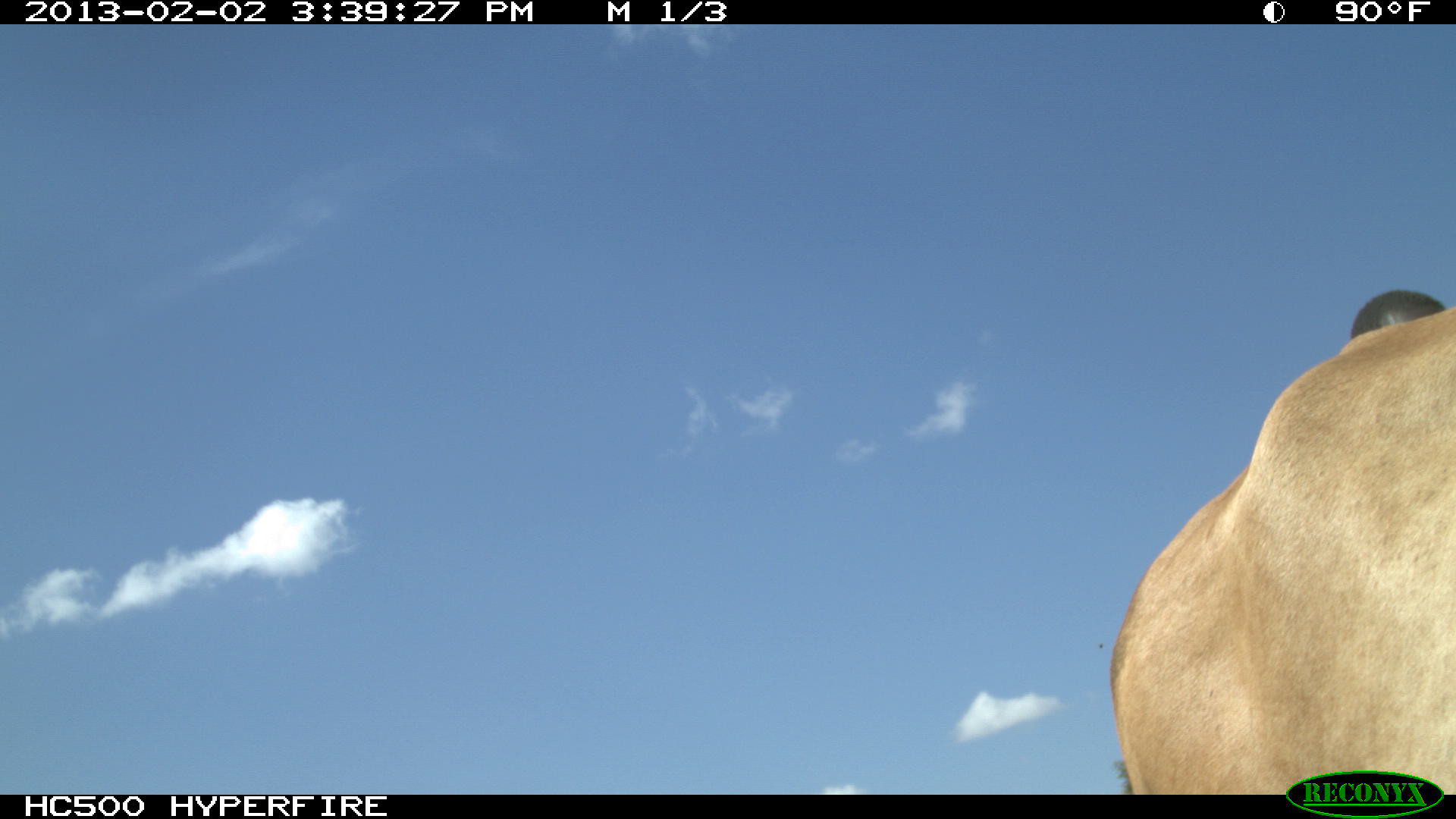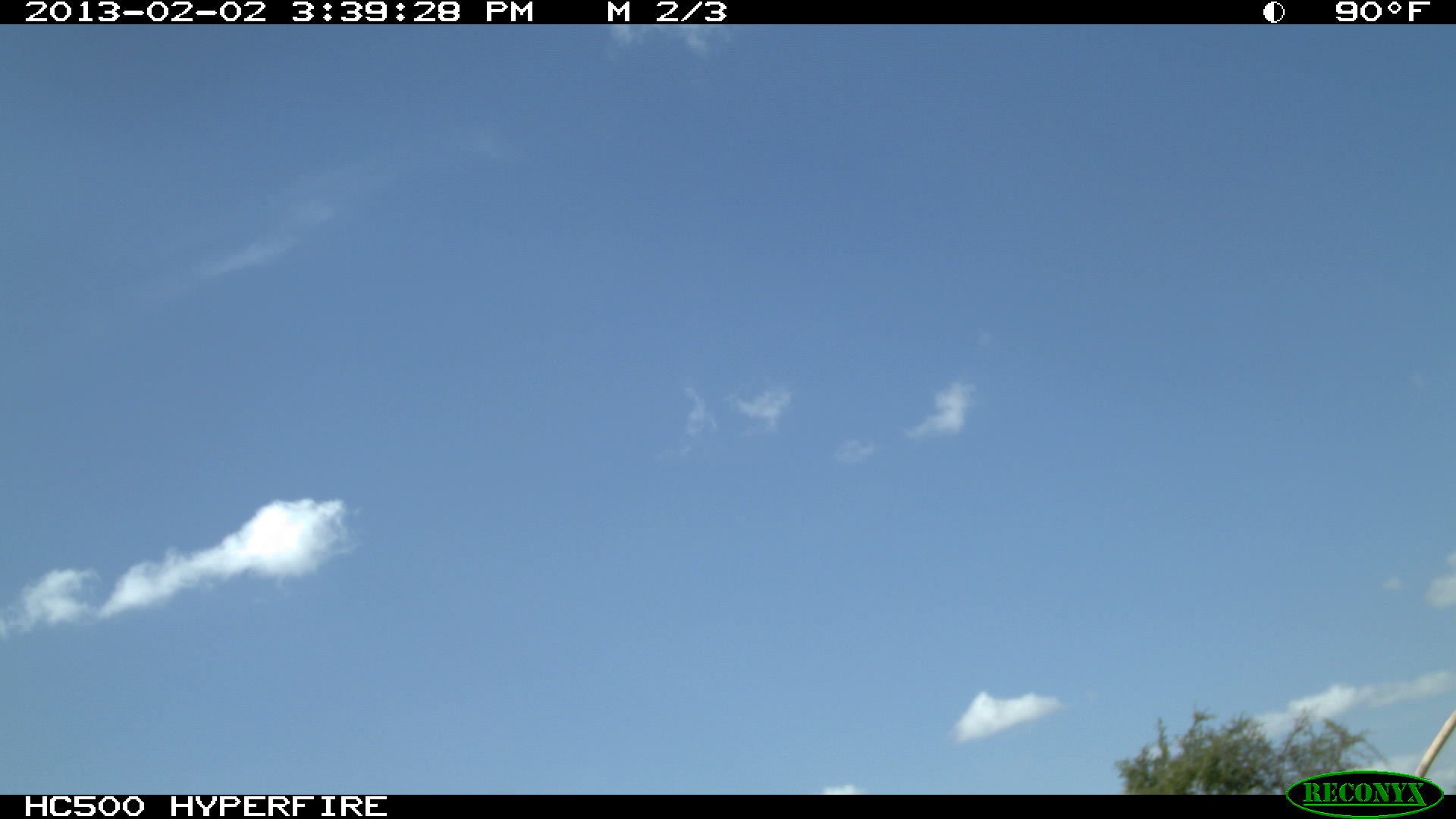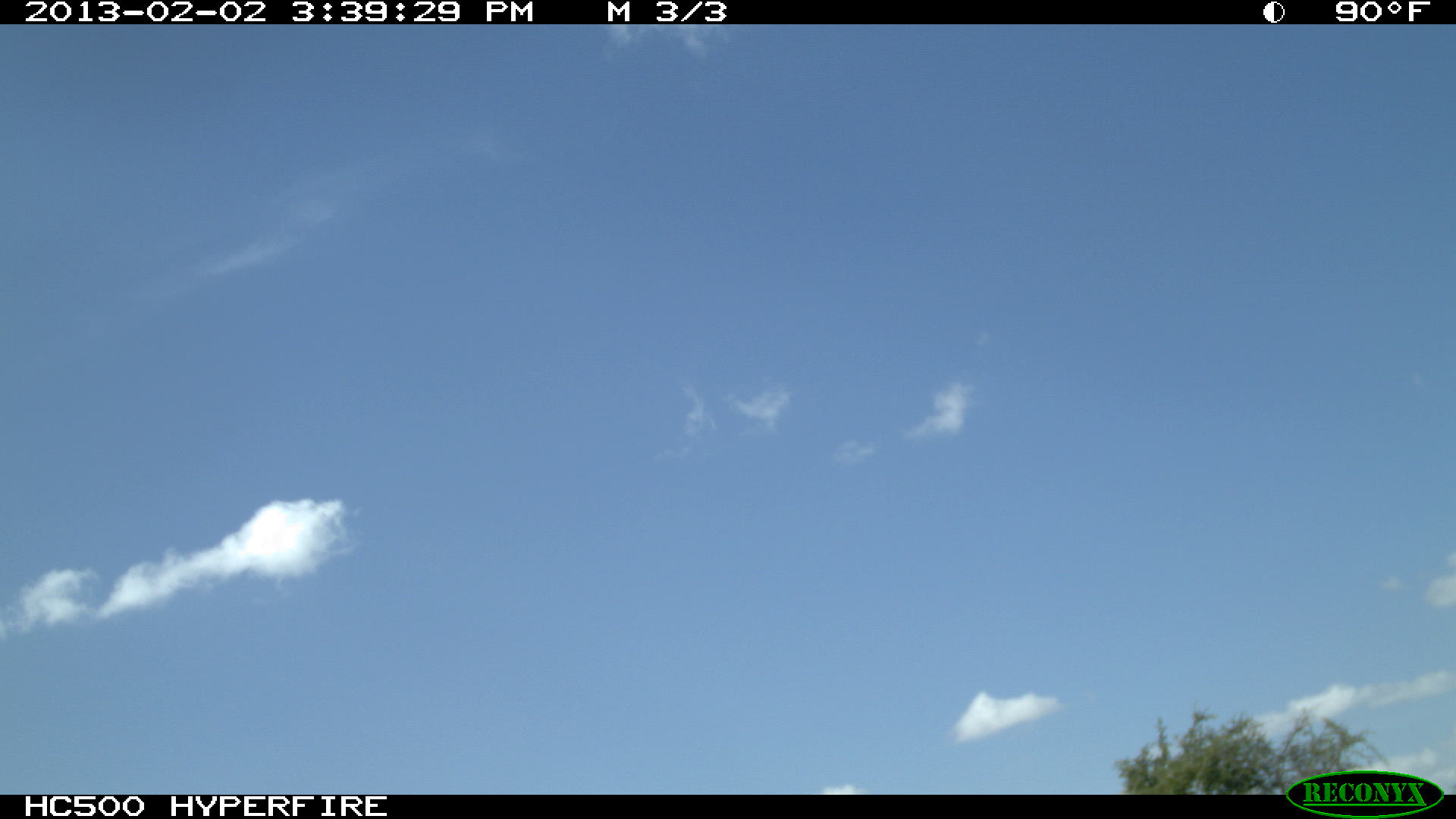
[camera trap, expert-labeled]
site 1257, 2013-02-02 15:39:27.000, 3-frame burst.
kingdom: Animalia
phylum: Chordata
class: Mammalia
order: Artiodactyla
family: Bovidae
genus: Bos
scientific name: Bos taurus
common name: domestic cattle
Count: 1.